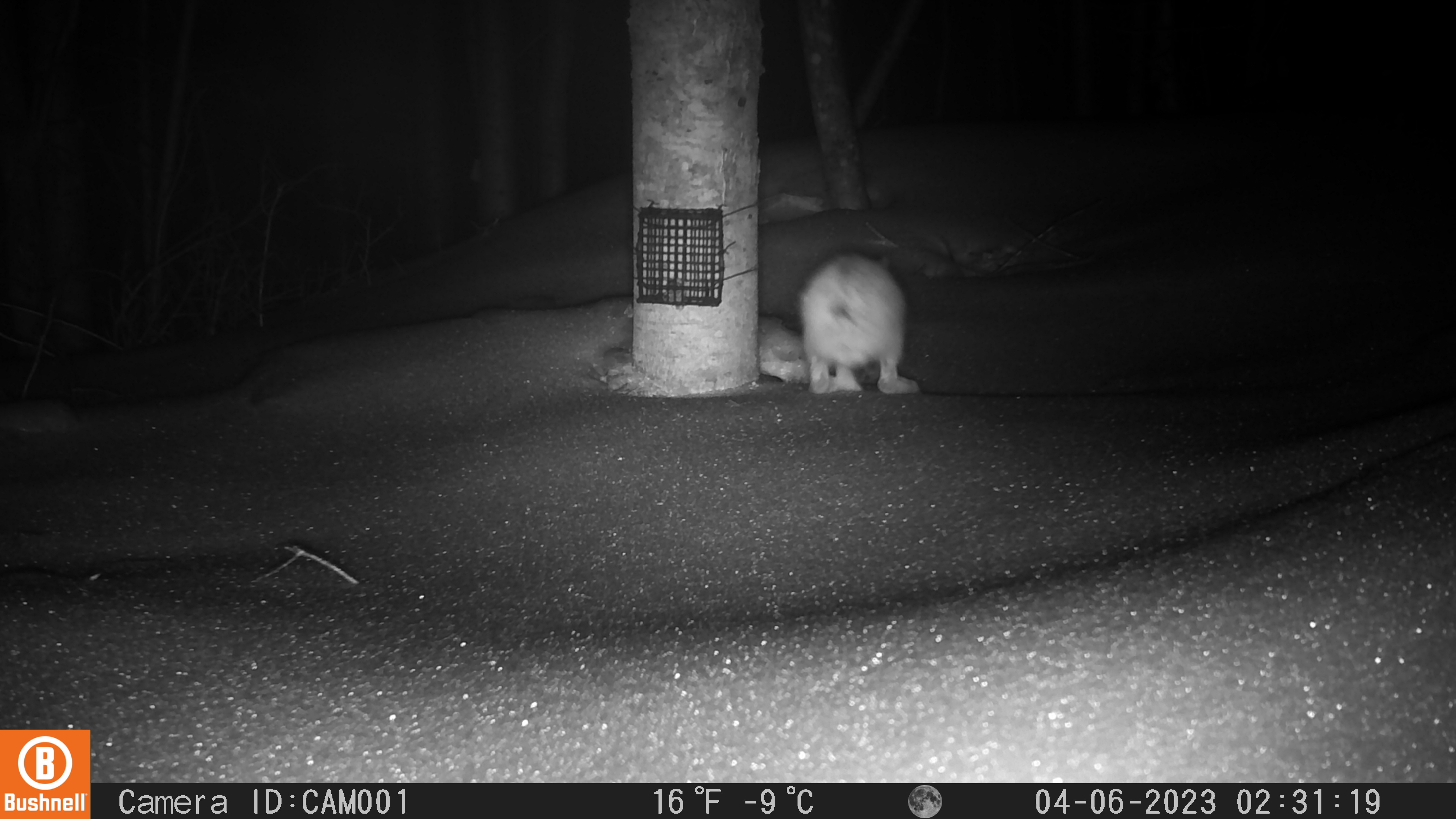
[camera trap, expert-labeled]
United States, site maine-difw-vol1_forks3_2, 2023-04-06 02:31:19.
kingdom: Animalia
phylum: Chordata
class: Mammalia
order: Lagomorpha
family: Leporidae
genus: Lepus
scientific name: Lepus americanus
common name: snowshoe hare